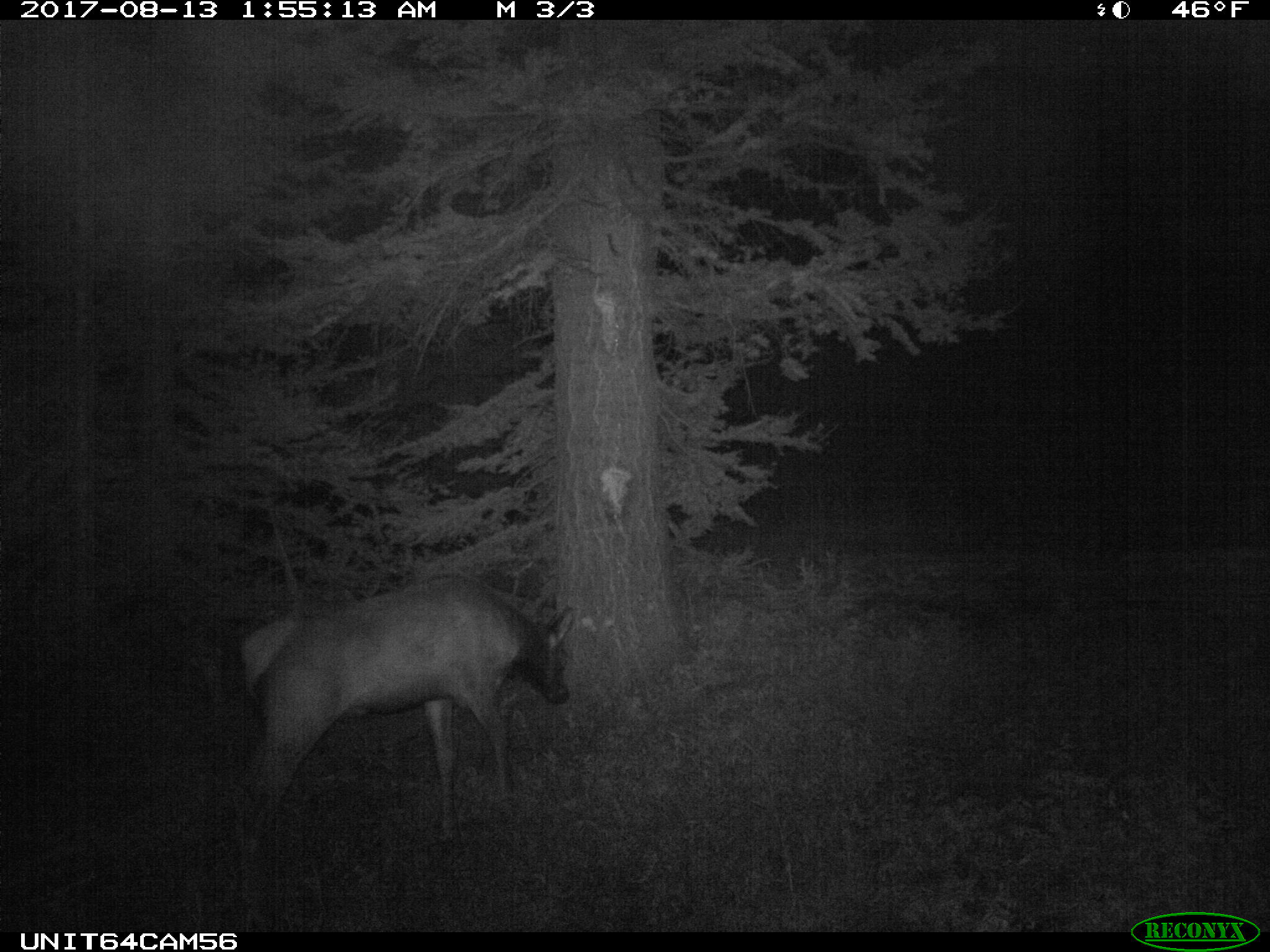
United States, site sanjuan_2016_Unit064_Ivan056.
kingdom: Animalia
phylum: Chordata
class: Mammalia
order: Artiodactyla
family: Cervidae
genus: Cervus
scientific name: Cervus elaphus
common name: red deer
Cervus elaphus (red deer).